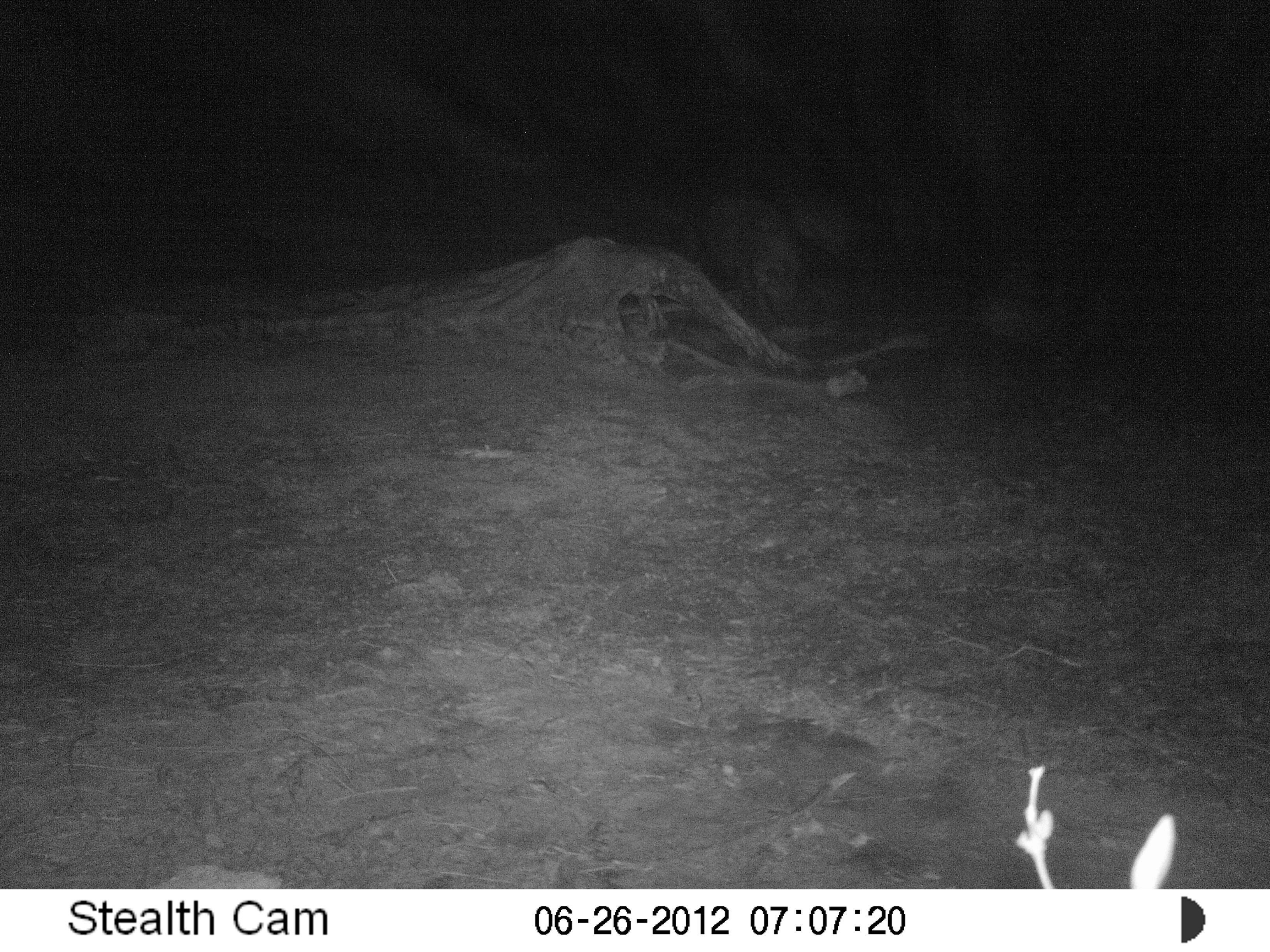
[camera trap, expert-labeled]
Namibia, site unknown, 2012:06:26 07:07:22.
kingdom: Animalia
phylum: Chordata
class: Mammalia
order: Carnivora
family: Hyaenidae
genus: Parahyaena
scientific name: Parahyaena brunnea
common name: brown hyena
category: hyaena brunnea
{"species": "hyaena brunnea (brown hyena) (Parahyaena brunnea)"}